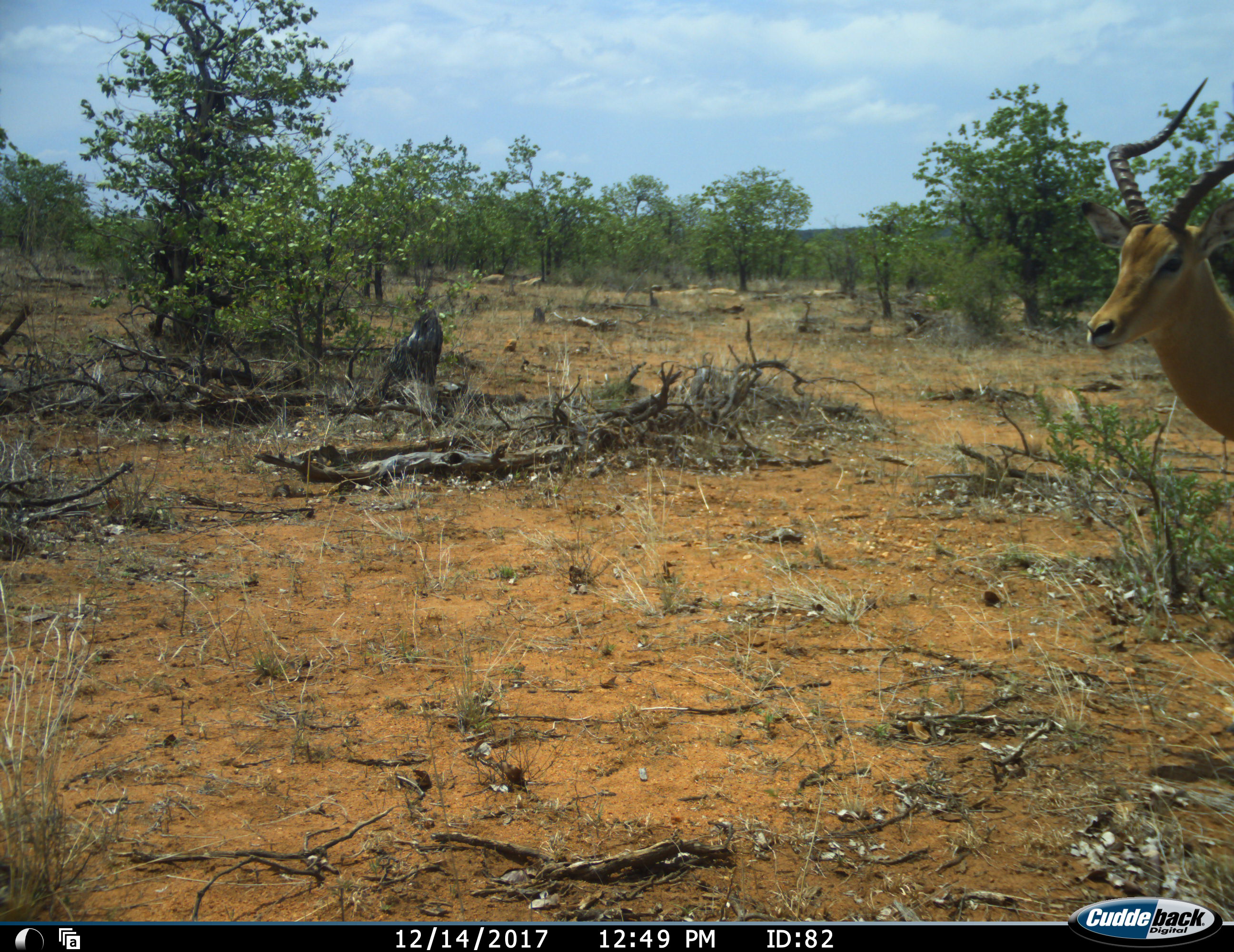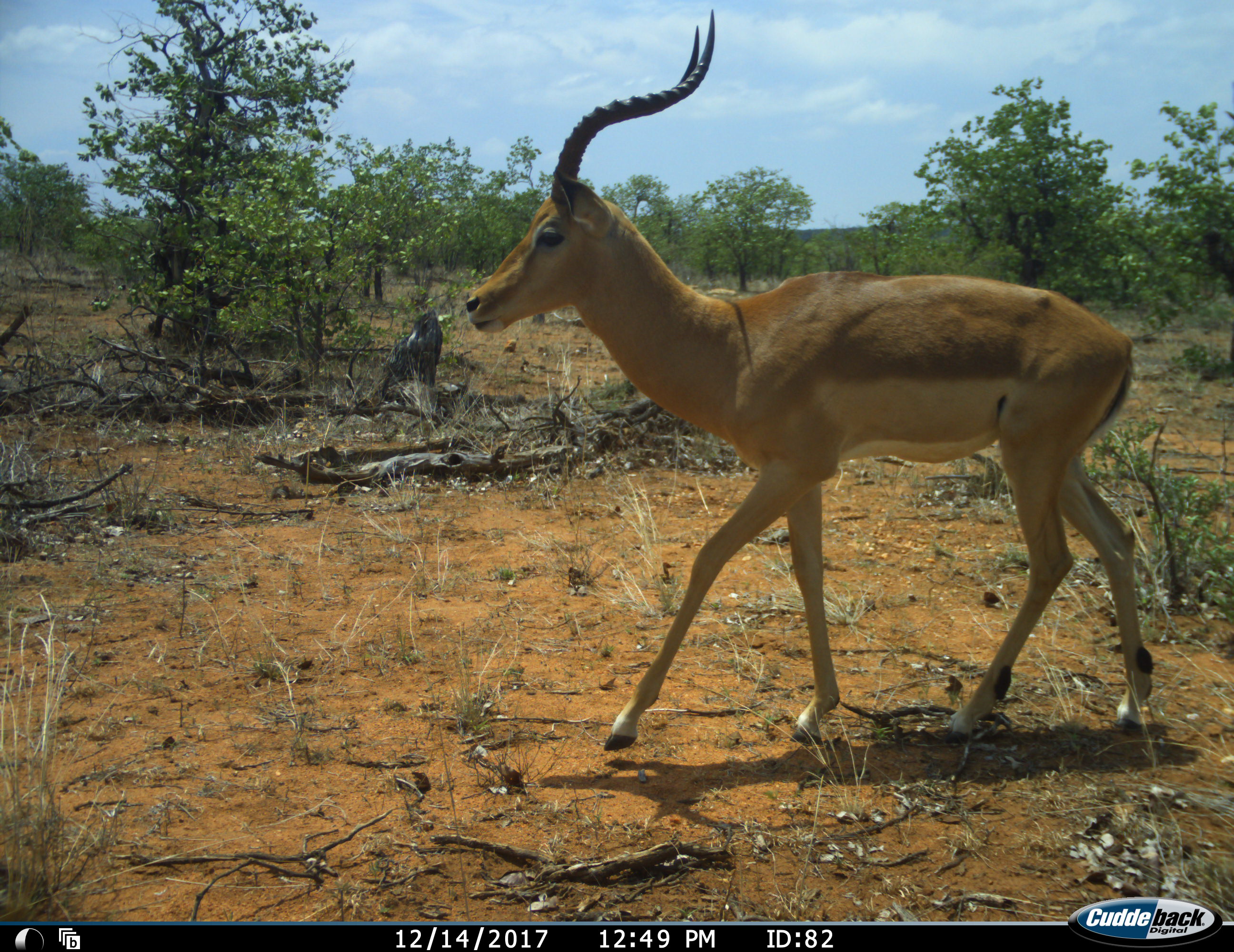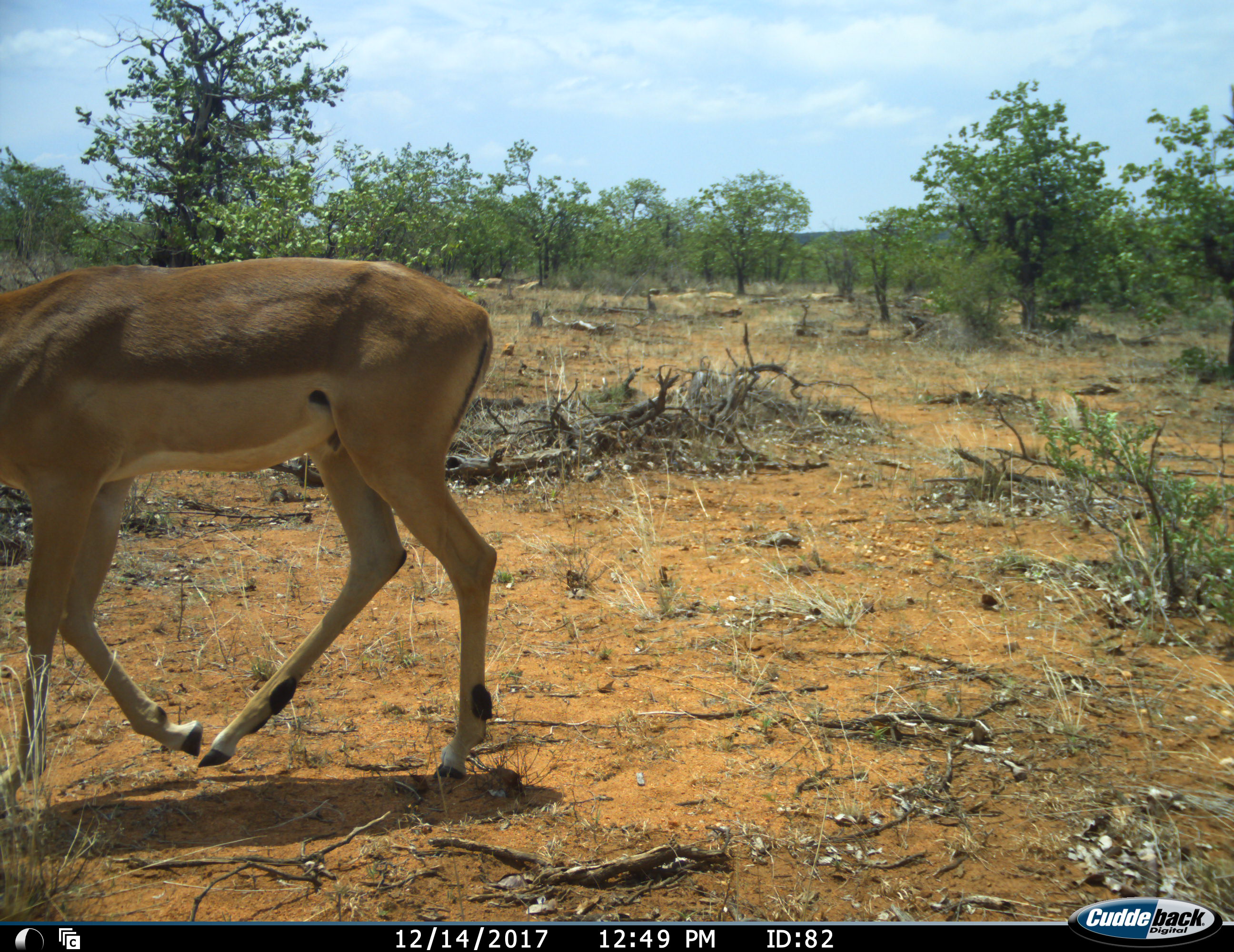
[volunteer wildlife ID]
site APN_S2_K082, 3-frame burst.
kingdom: Animalia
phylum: Chordata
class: Mammalia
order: Artiodactyla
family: Bovidae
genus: Aepyceros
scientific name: Aepyceros melampus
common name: impala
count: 1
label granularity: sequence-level